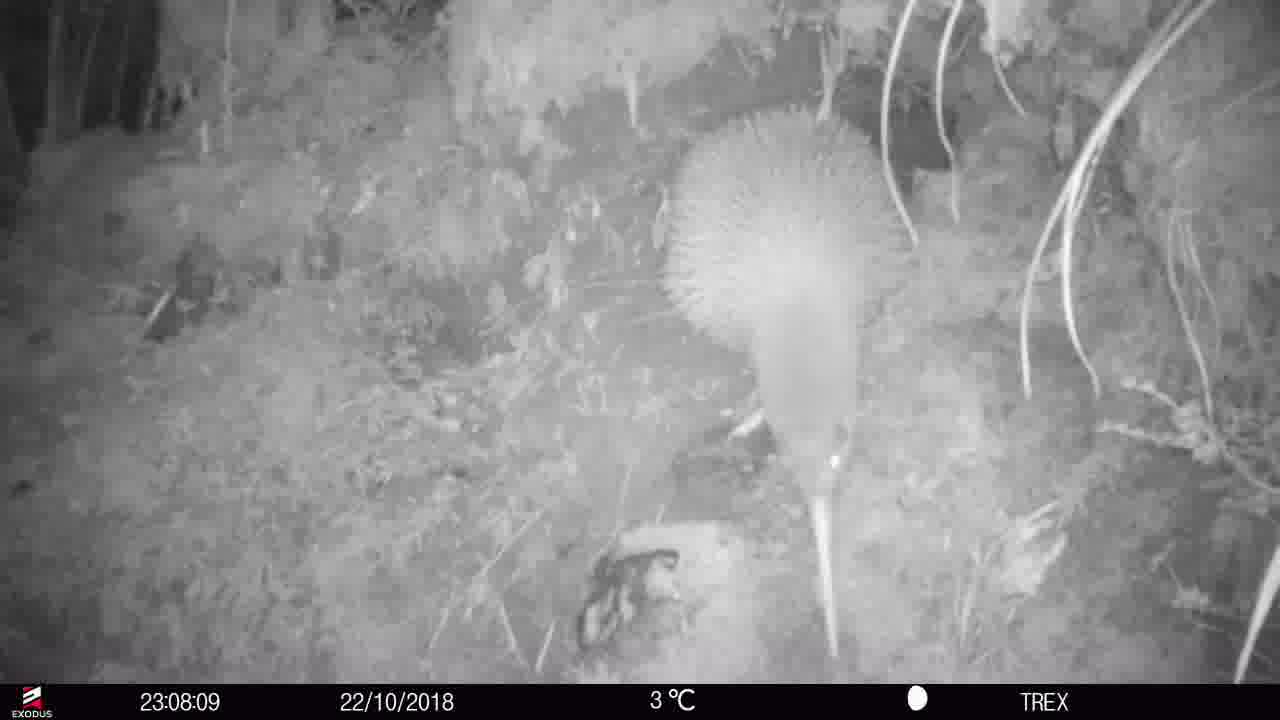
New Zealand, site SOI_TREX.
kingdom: Animalia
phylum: Chordata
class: Aves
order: Apterygiformes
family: Apterygidae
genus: Apteryx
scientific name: Apteryx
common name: kiwi